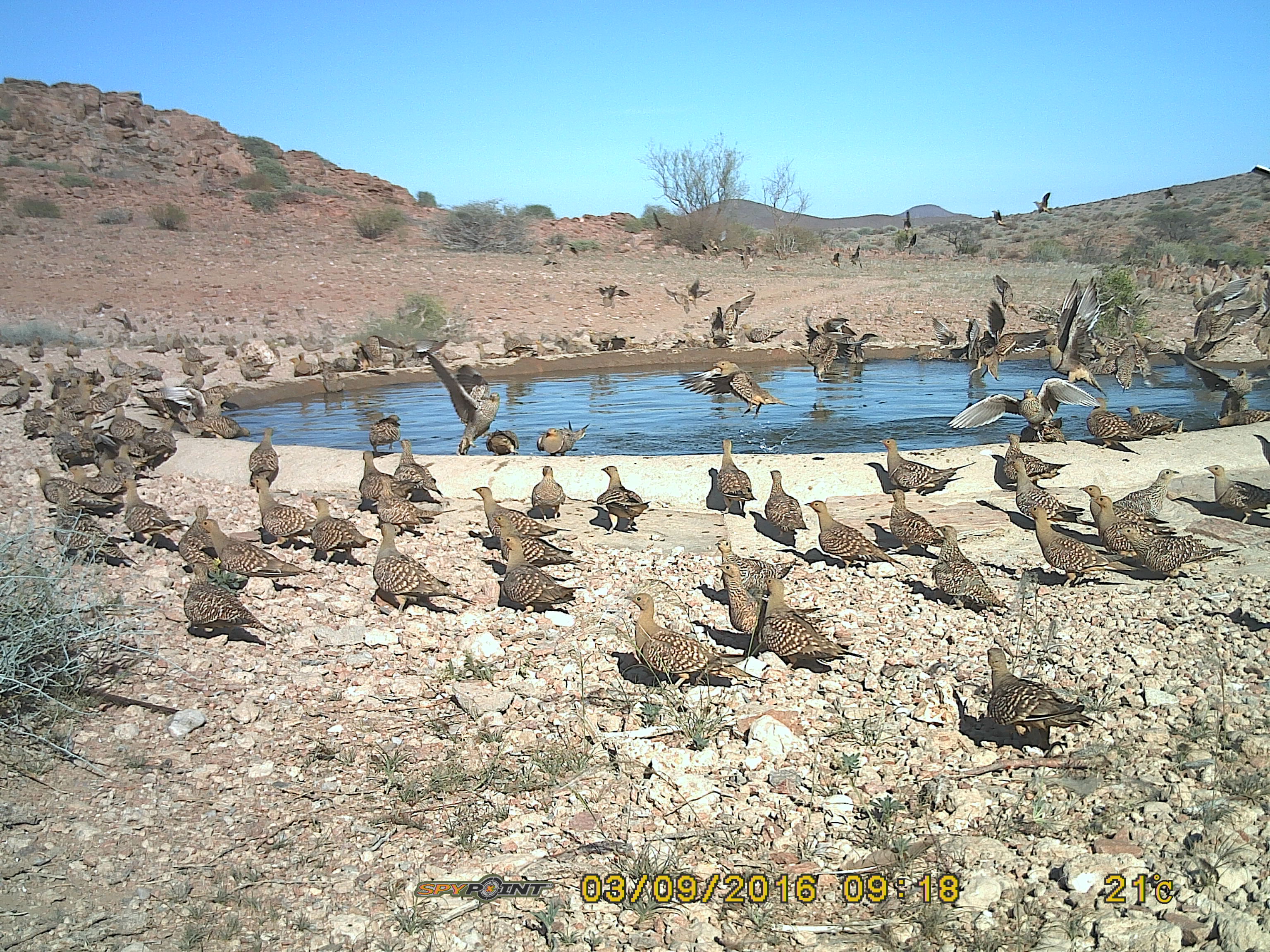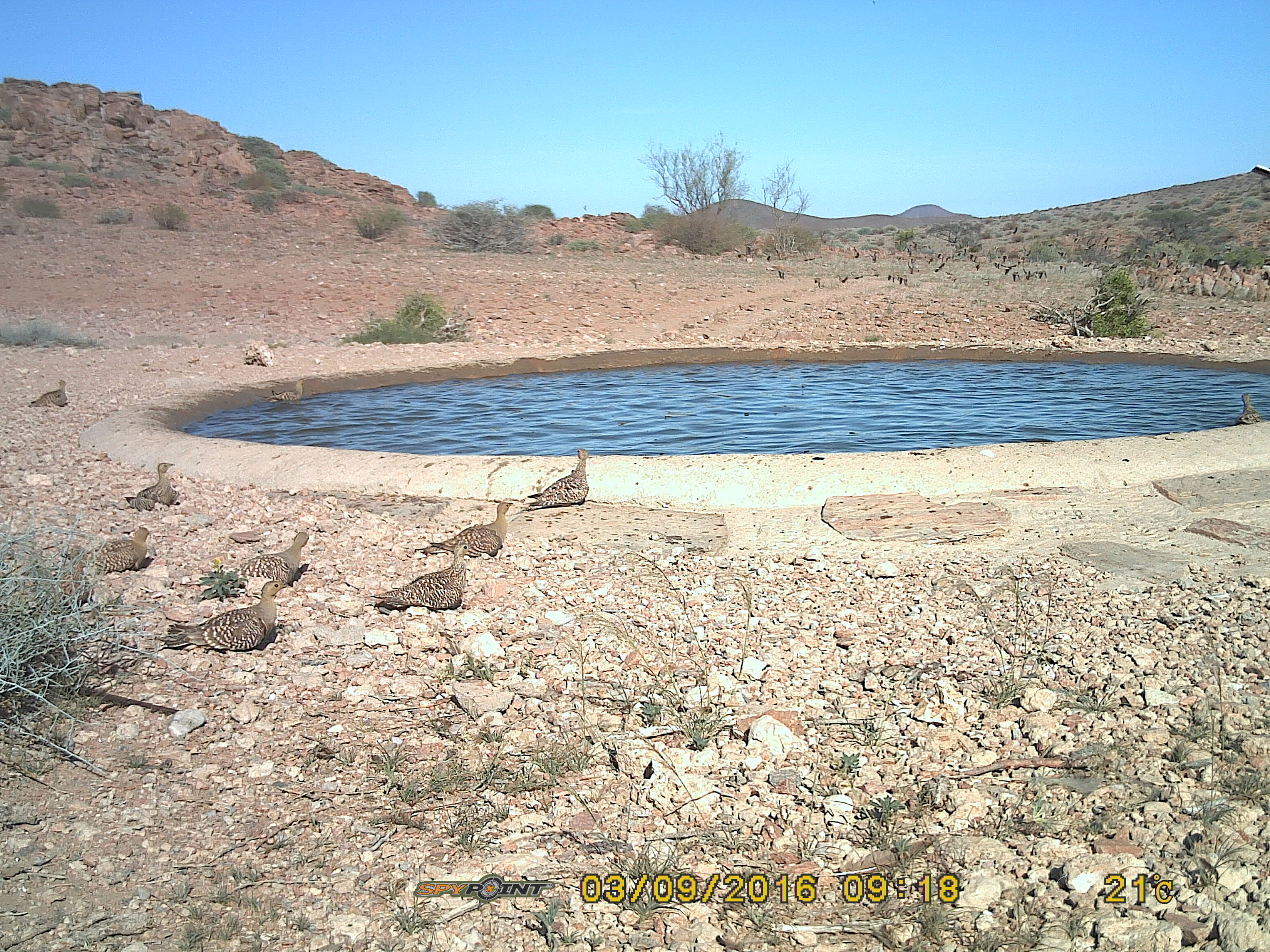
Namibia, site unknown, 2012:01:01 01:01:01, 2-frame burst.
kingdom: Animalia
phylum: Chordata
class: Aves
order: Pterocliformes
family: Pteroclidae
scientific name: Pteroclidae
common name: sandgrouse